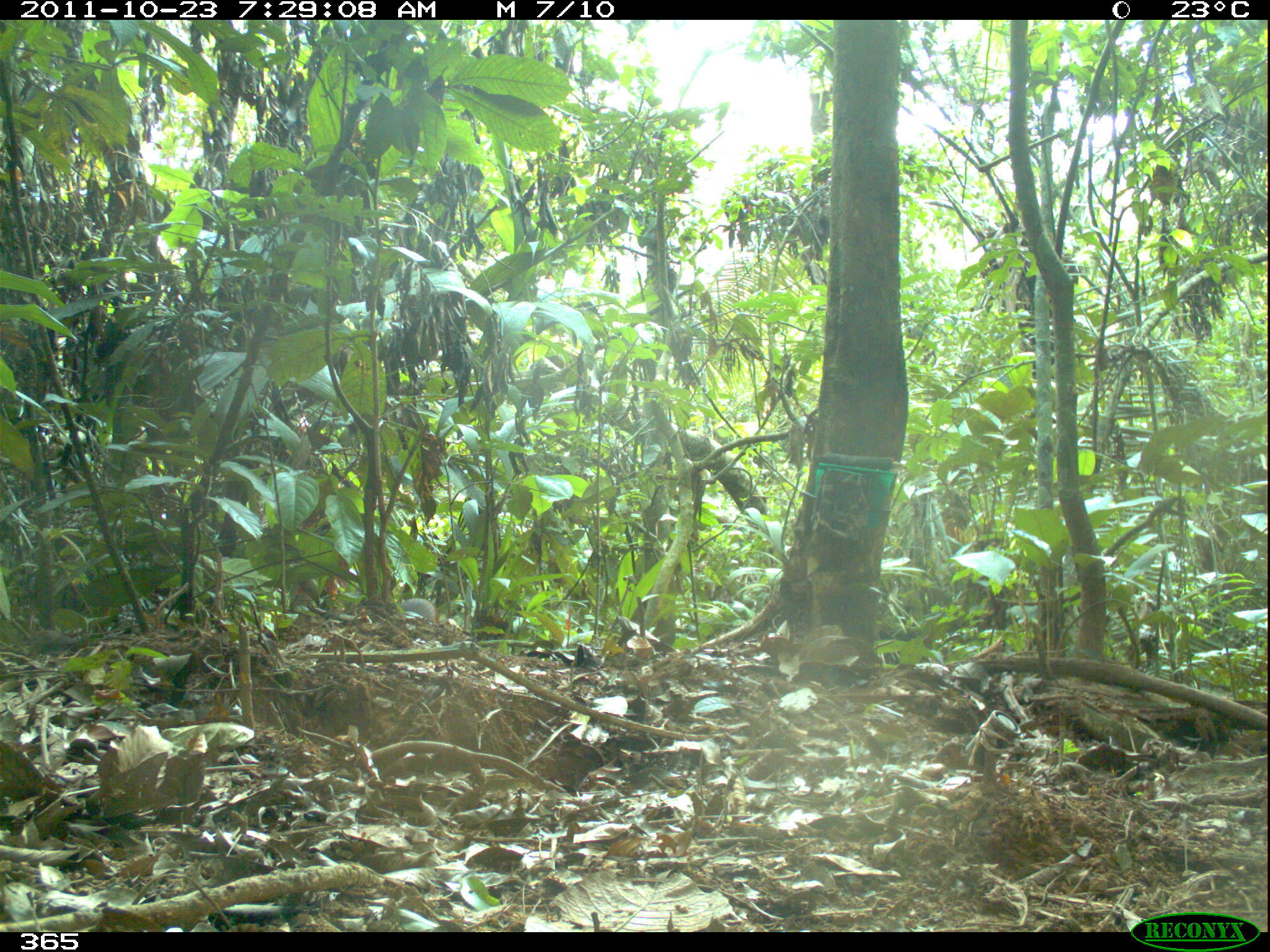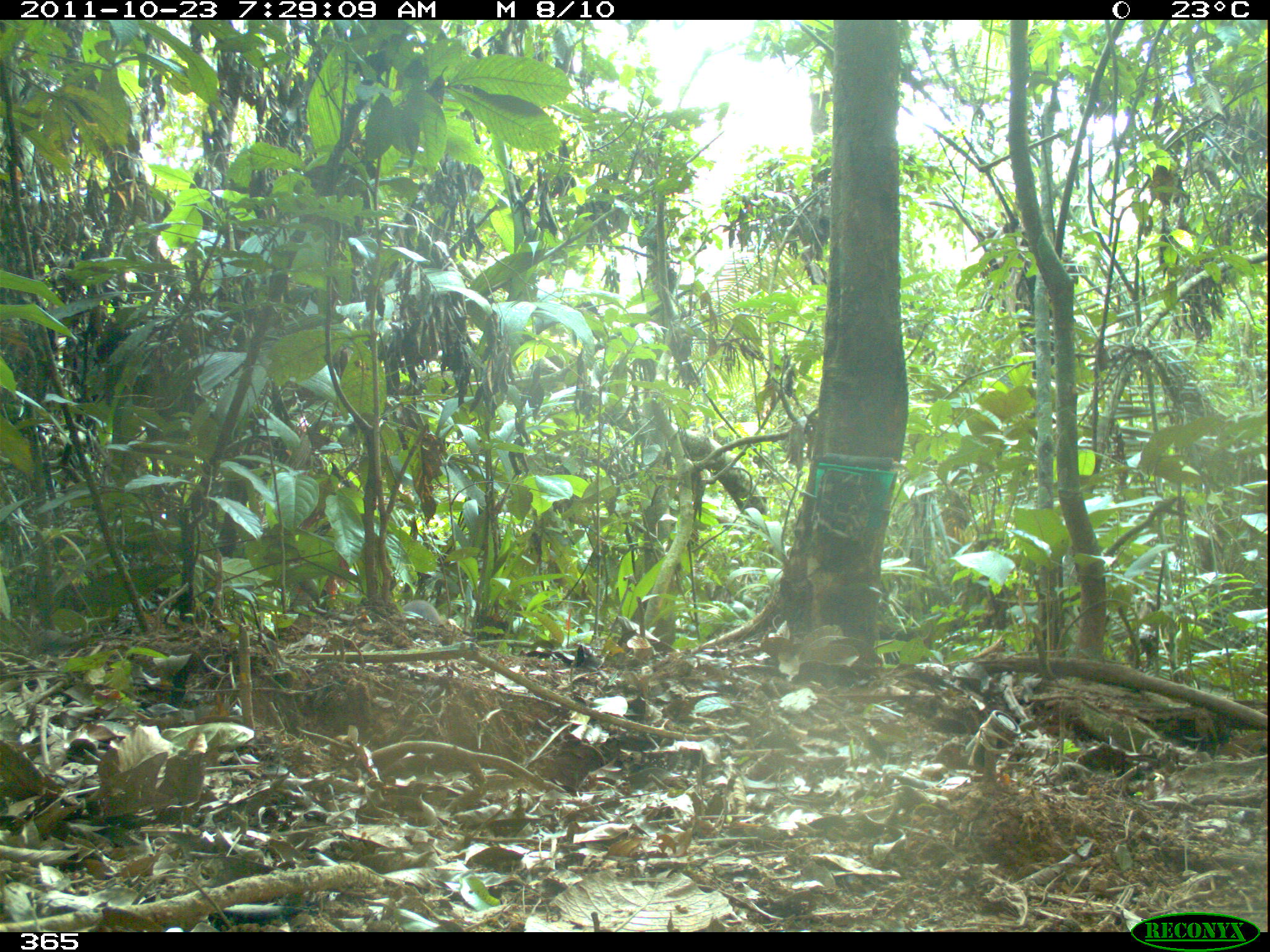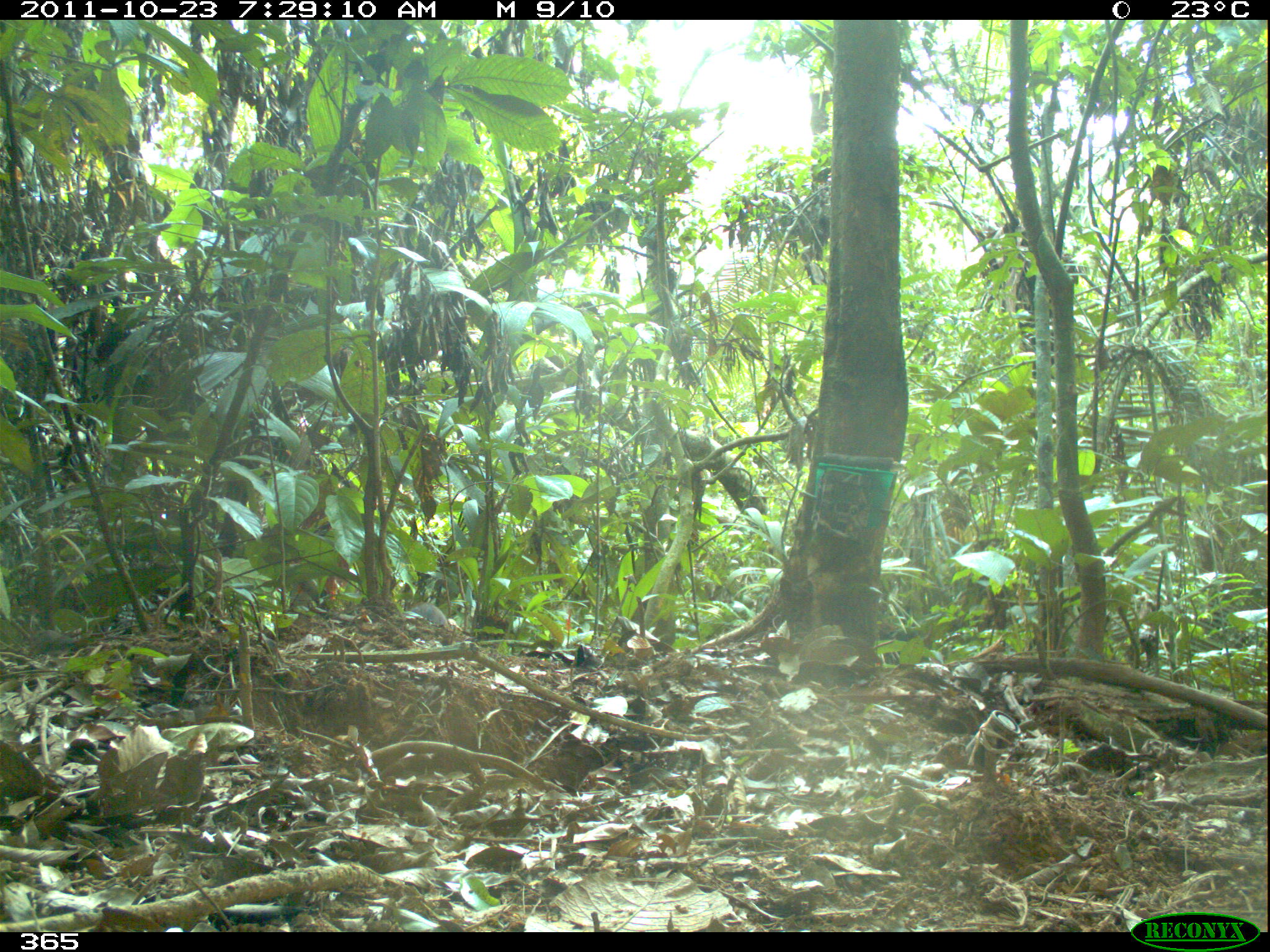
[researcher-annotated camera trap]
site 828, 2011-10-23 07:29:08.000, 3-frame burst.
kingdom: Animalia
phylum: Chordata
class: Mammalia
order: Rodentia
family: Dasyproctidae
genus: Dasyprocta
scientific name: Dasyprocta punctata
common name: central american agouti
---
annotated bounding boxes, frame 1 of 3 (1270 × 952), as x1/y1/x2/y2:
dasyprocta punctata: 399/598/436/623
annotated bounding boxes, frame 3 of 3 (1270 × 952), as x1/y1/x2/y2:
dasyprocta punctata: 411/603/446/624